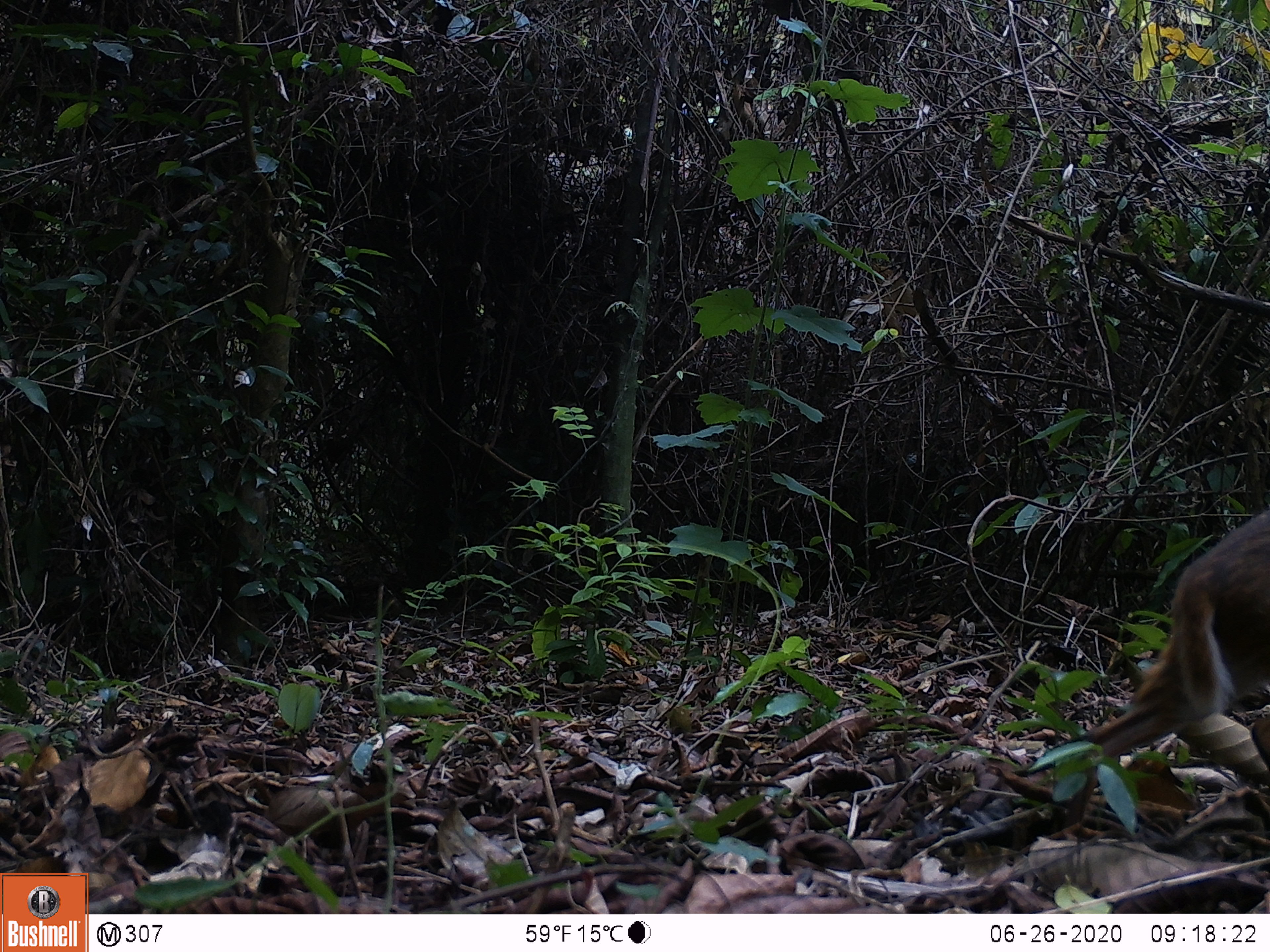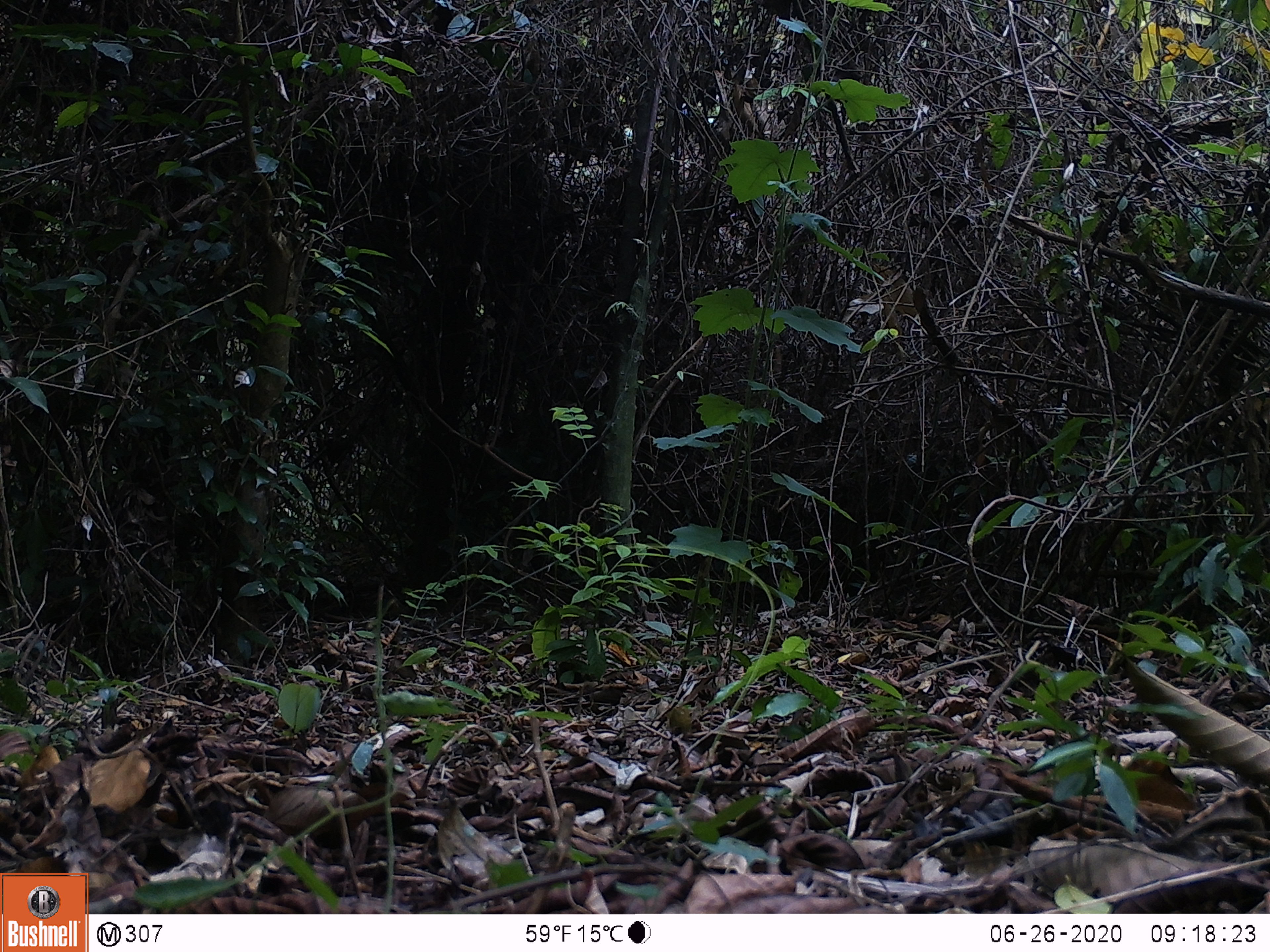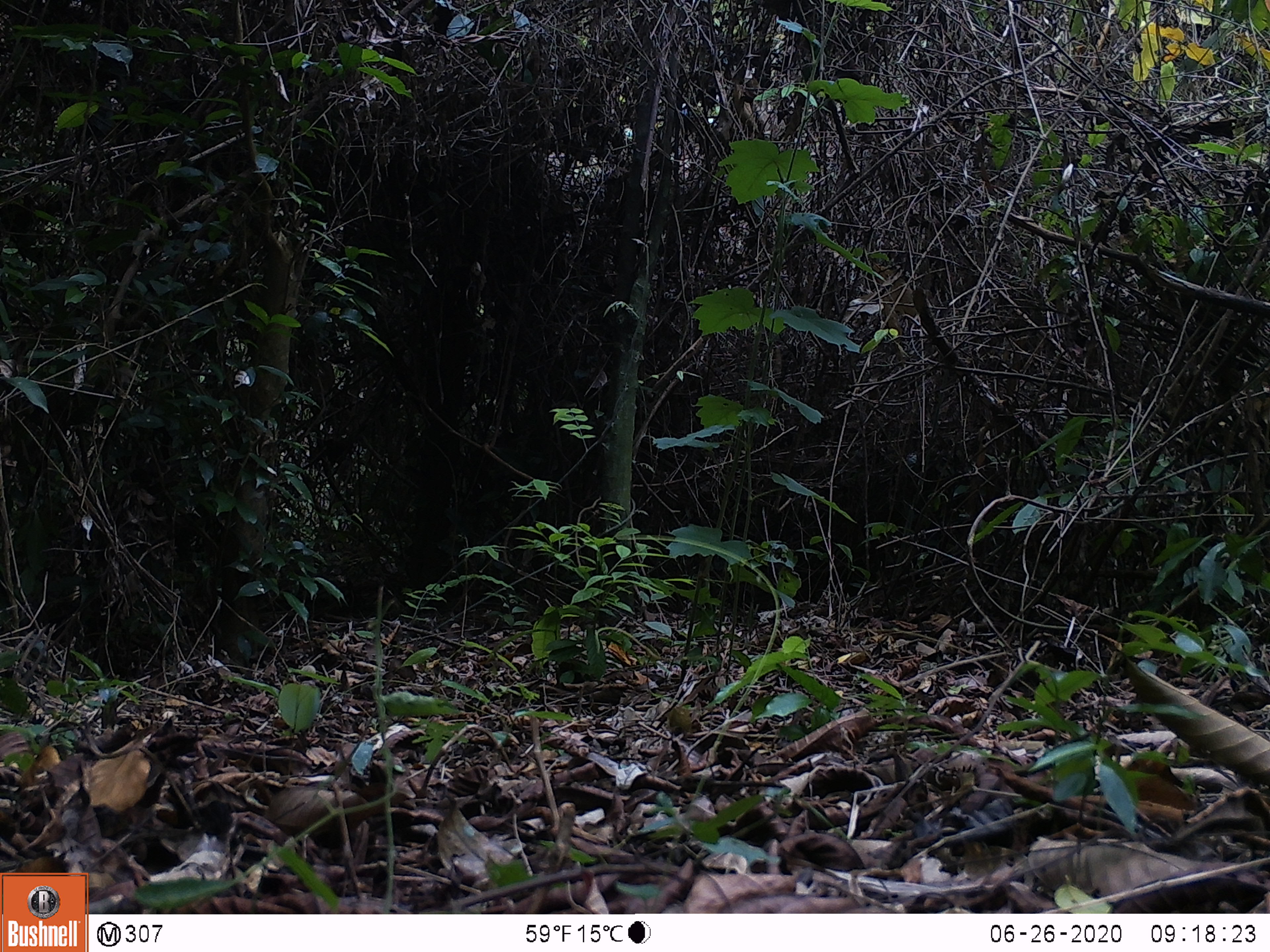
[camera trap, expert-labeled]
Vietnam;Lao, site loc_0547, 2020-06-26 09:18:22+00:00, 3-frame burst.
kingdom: Animalia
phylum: Chordata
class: Mammalia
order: Artiodactyla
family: Tragulidae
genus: Moschiola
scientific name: Moschiola meminna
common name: chevrotain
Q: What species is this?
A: Chevrotain (Moschiola meminna).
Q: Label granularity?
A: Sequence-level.